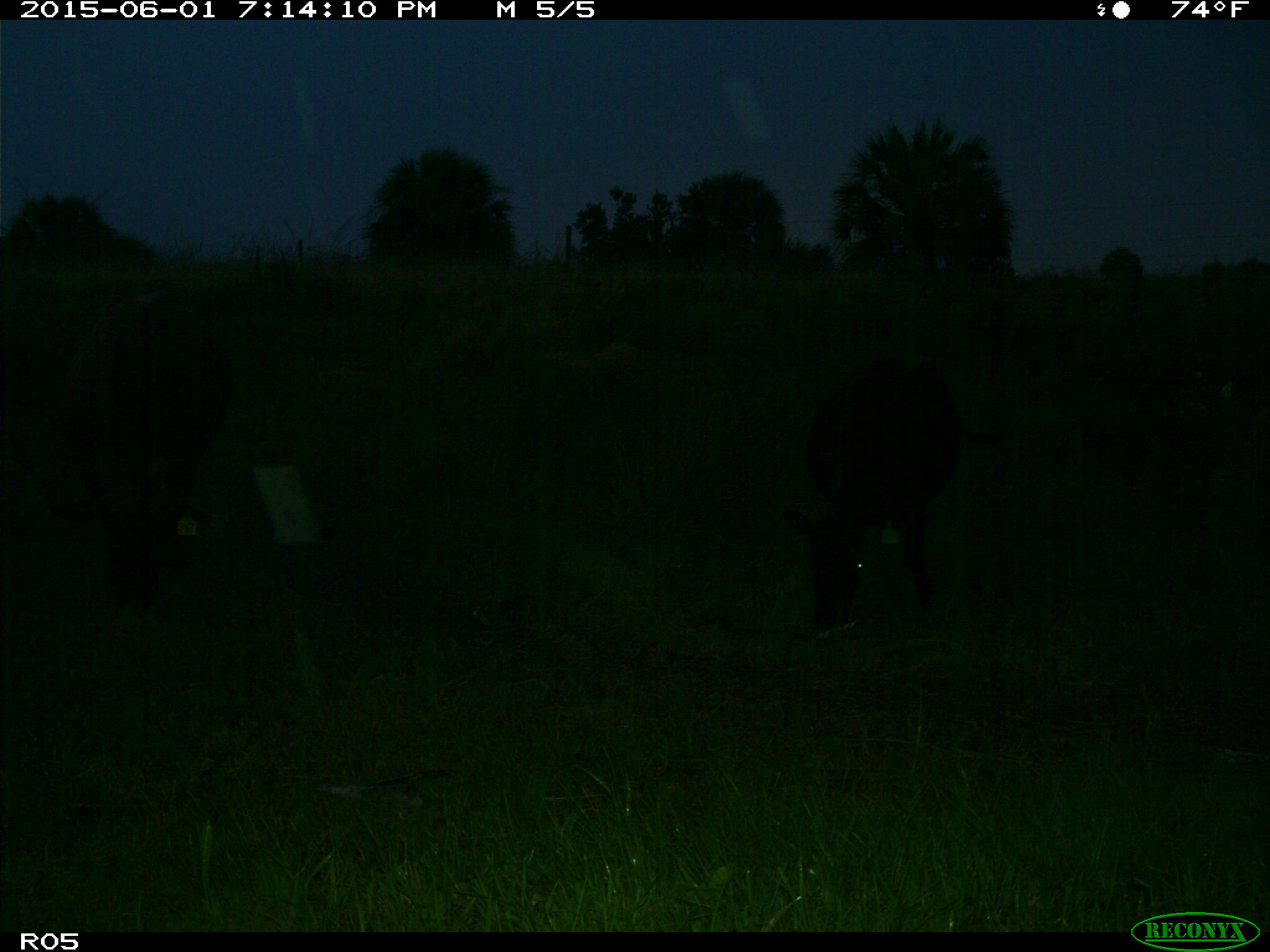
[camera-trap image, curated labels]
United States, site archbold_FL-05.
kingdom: Animalia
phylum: Chordata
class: Mammalia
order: Artiodactyla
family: Bovidae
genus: Bos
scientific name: Bos taurus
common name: domestic cow